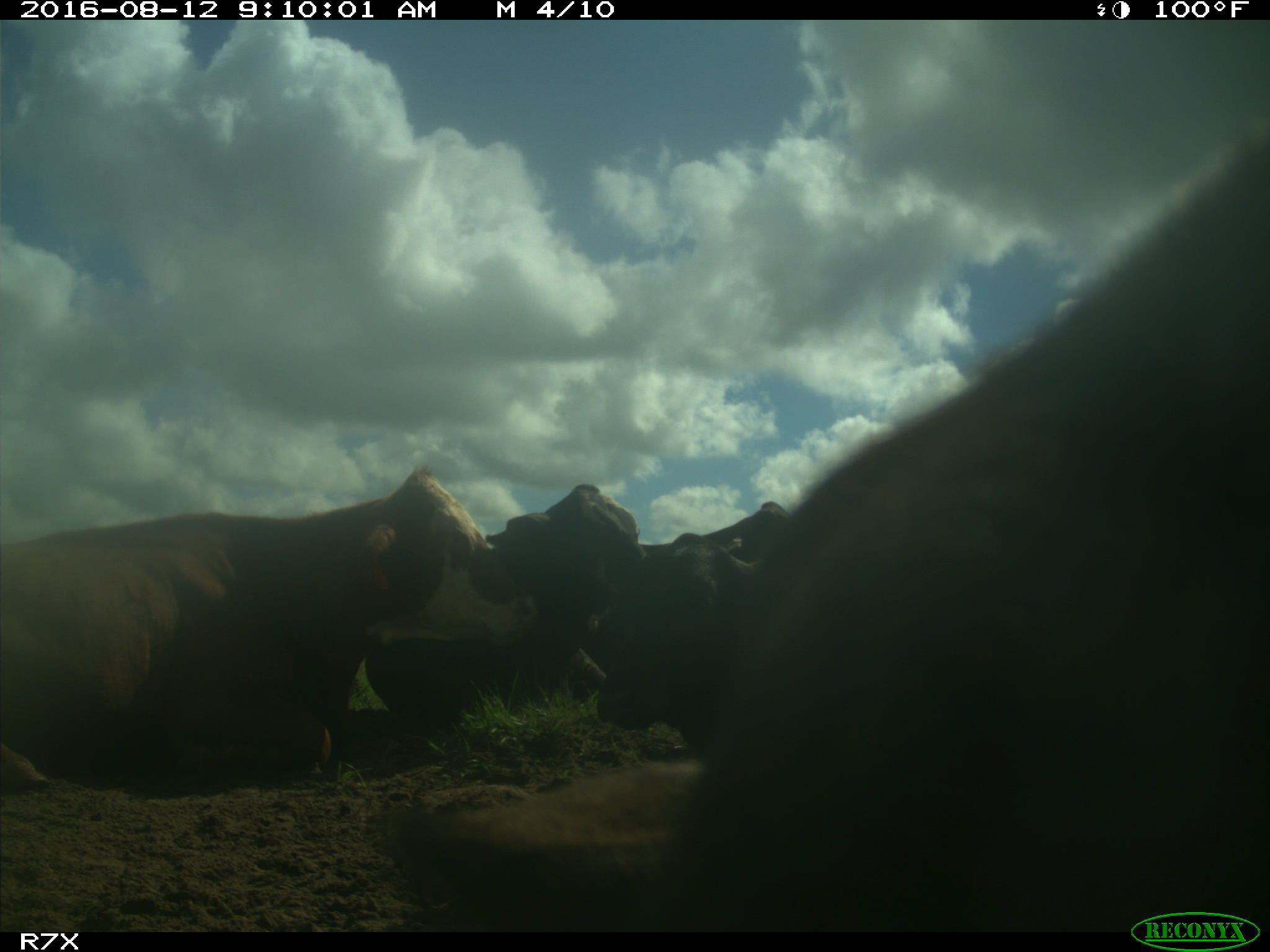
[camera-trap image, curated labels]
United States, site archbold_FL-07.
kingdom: Animalia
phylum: Chordata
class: Mammalia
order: Artiodactyla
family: Bovidae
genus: Bos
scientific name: Bos taurus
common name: domestic cow